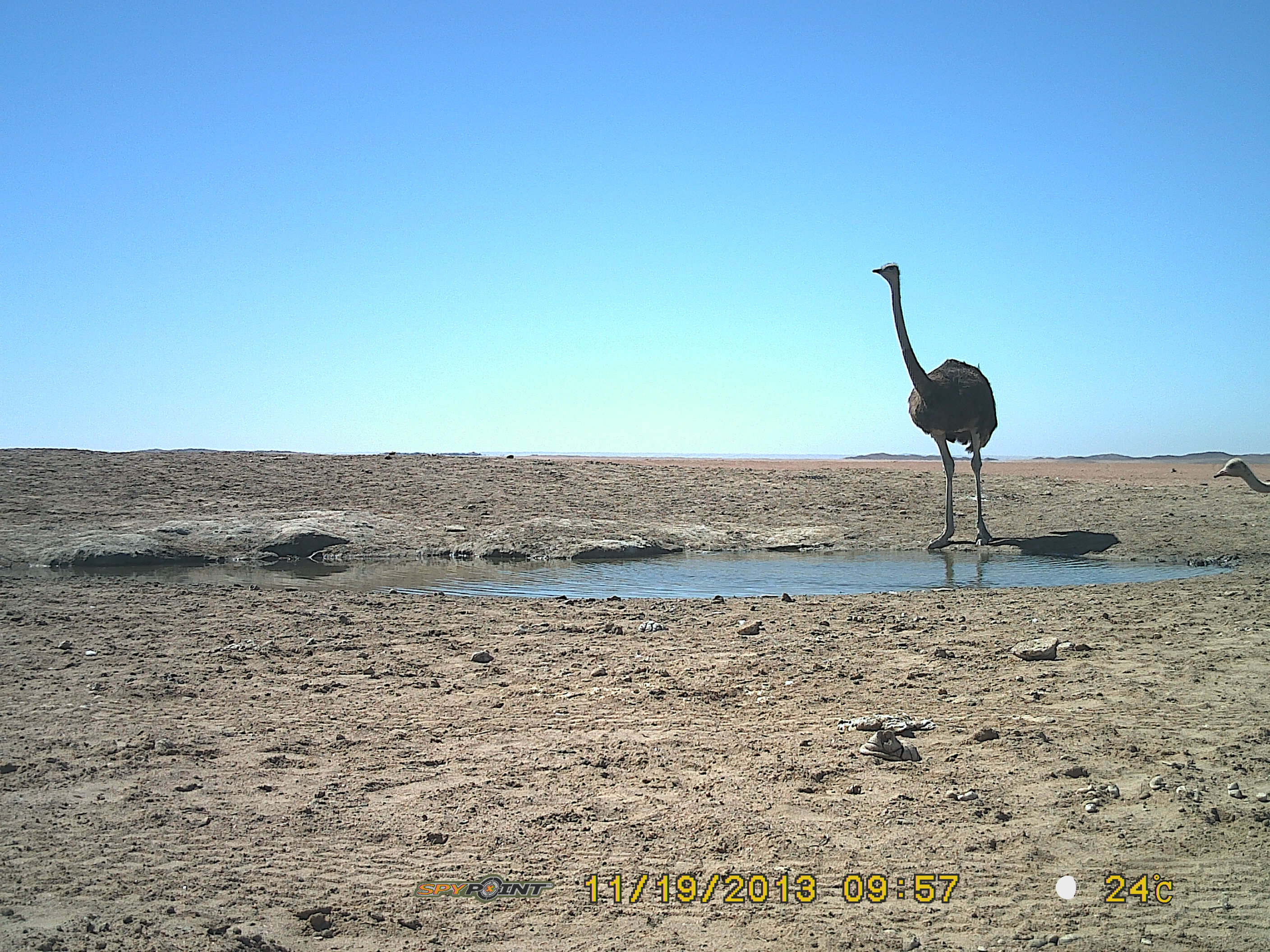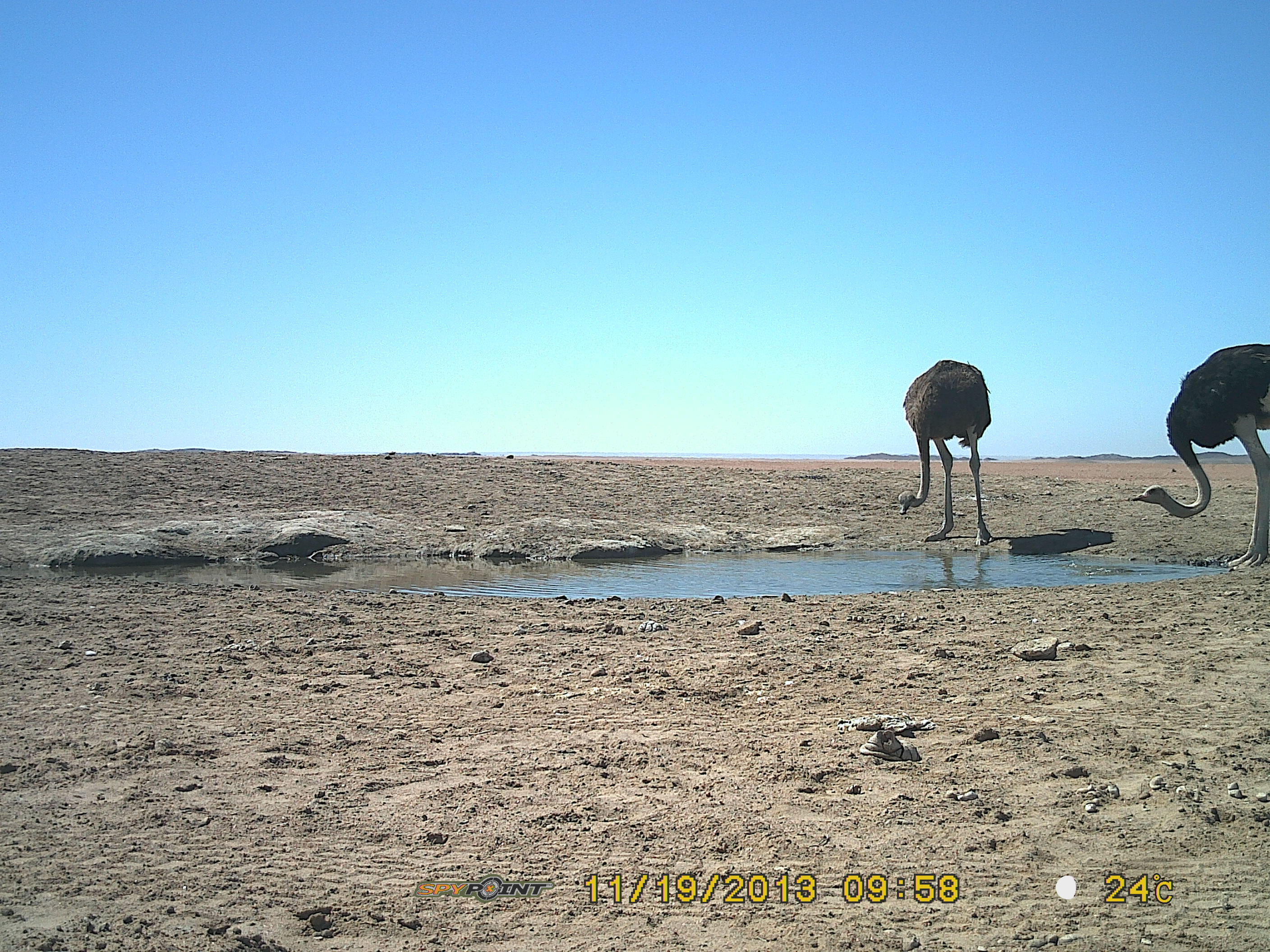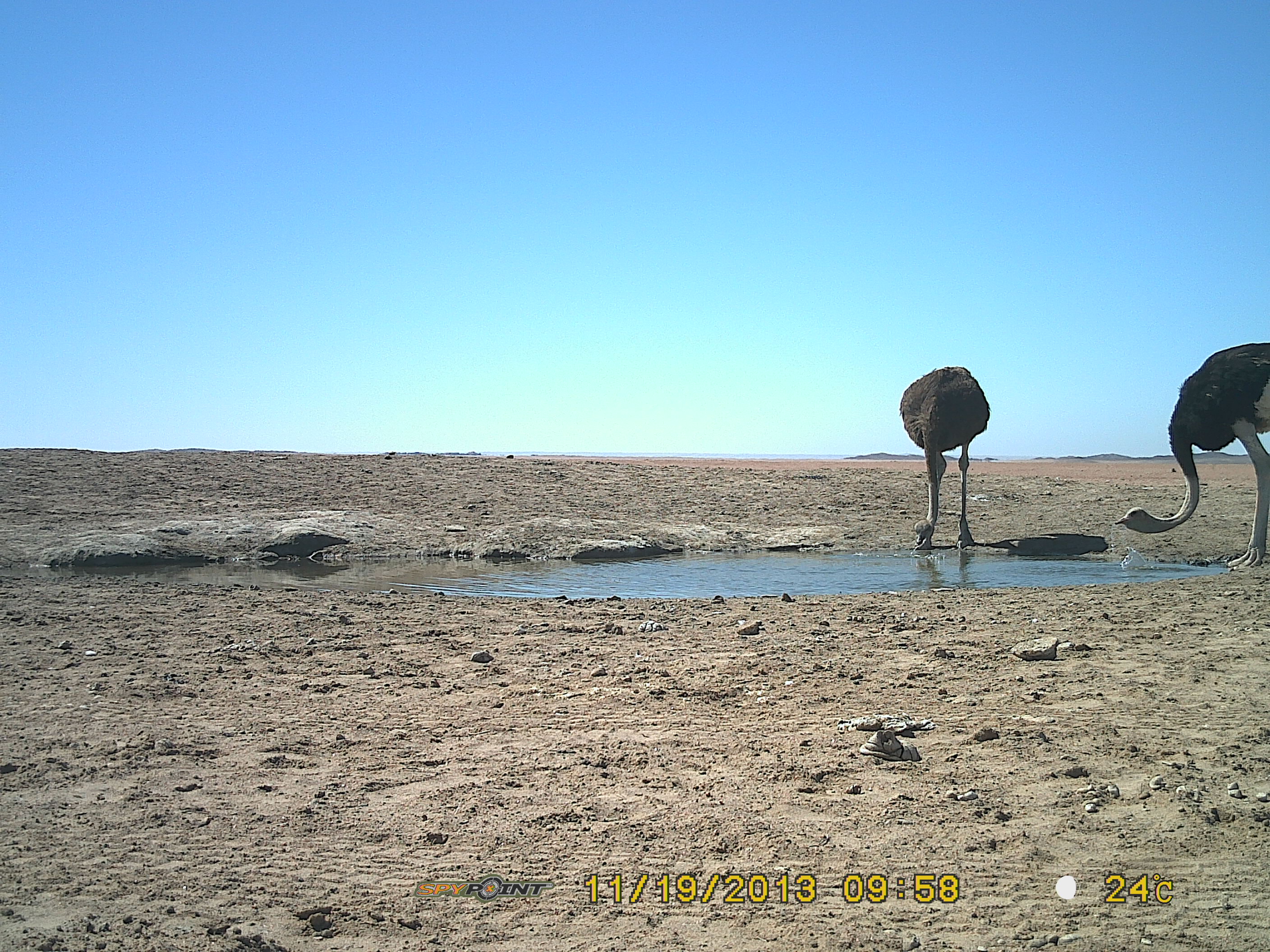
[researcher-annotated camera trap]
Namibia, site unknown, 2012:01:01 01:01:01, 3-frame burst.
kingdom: Animalia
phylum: Chordata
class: Aves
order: Struthioniformes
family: Struthionidae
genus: Struthio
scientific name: Struthio camelus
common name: common ostrich